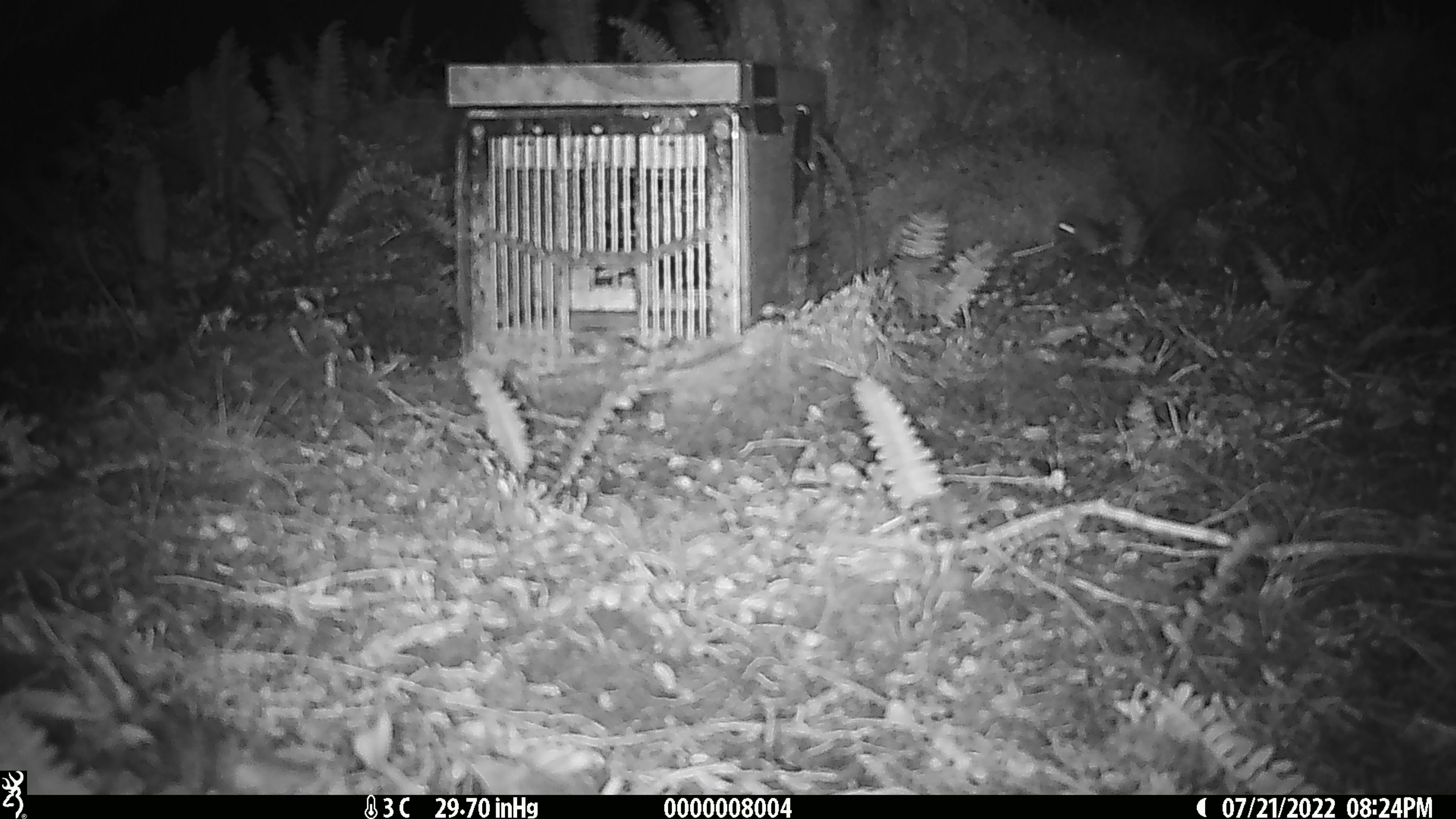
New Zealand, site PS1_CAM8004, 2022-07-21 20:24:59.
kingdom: Animalia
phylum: Chordata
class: Mammalia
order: Rodentia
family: Muridae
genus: Mus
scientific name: Mus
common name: mouse